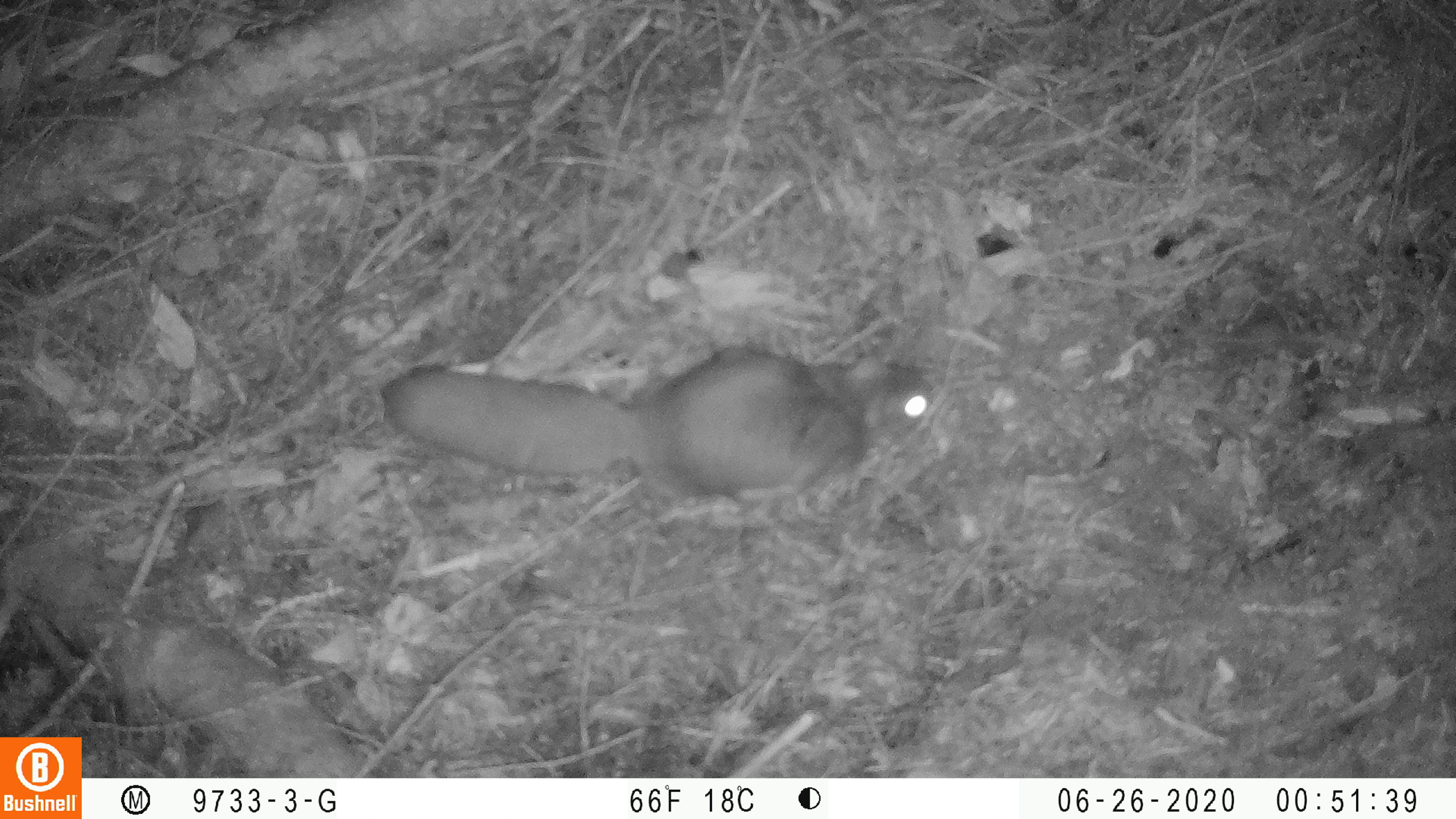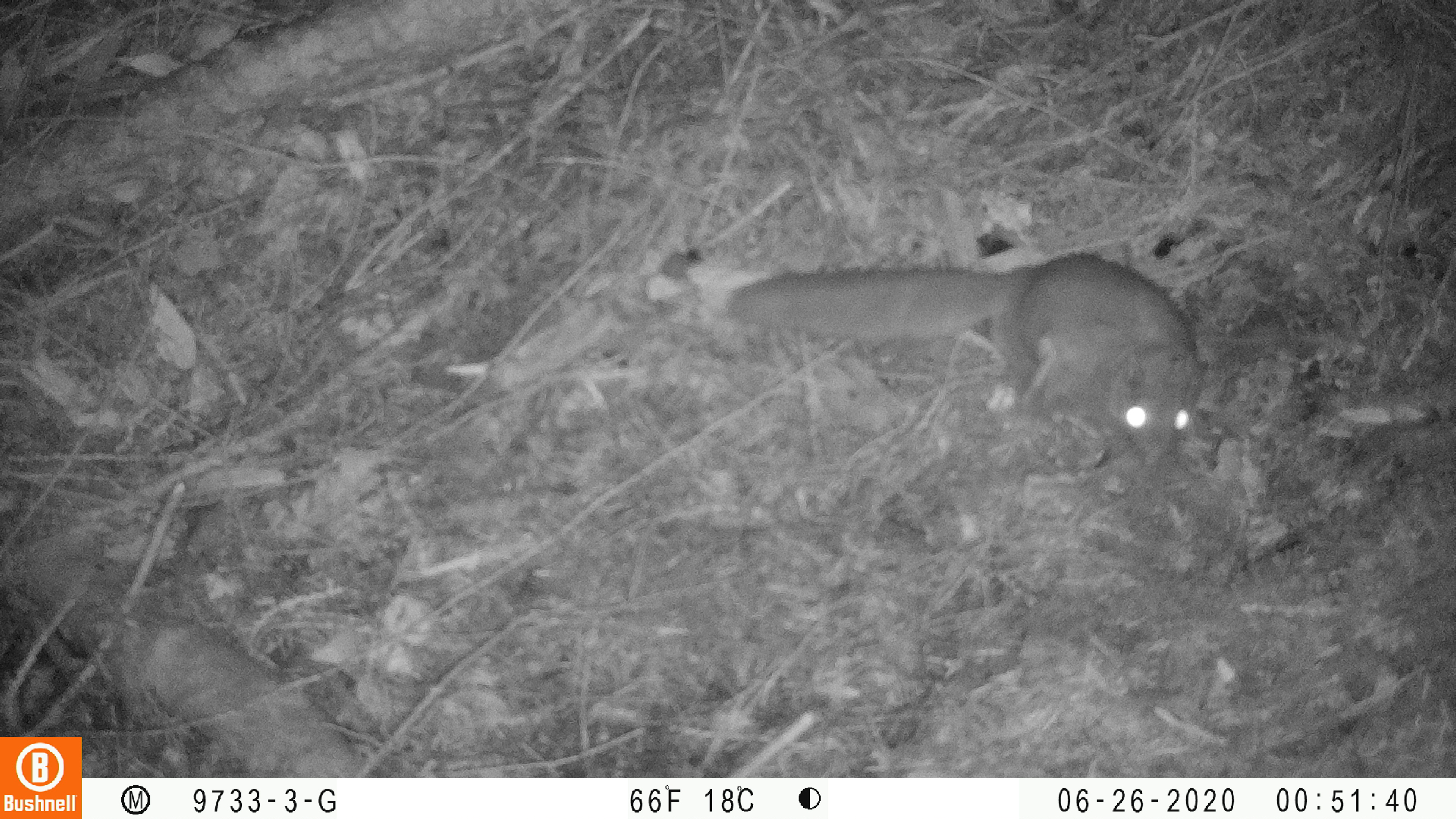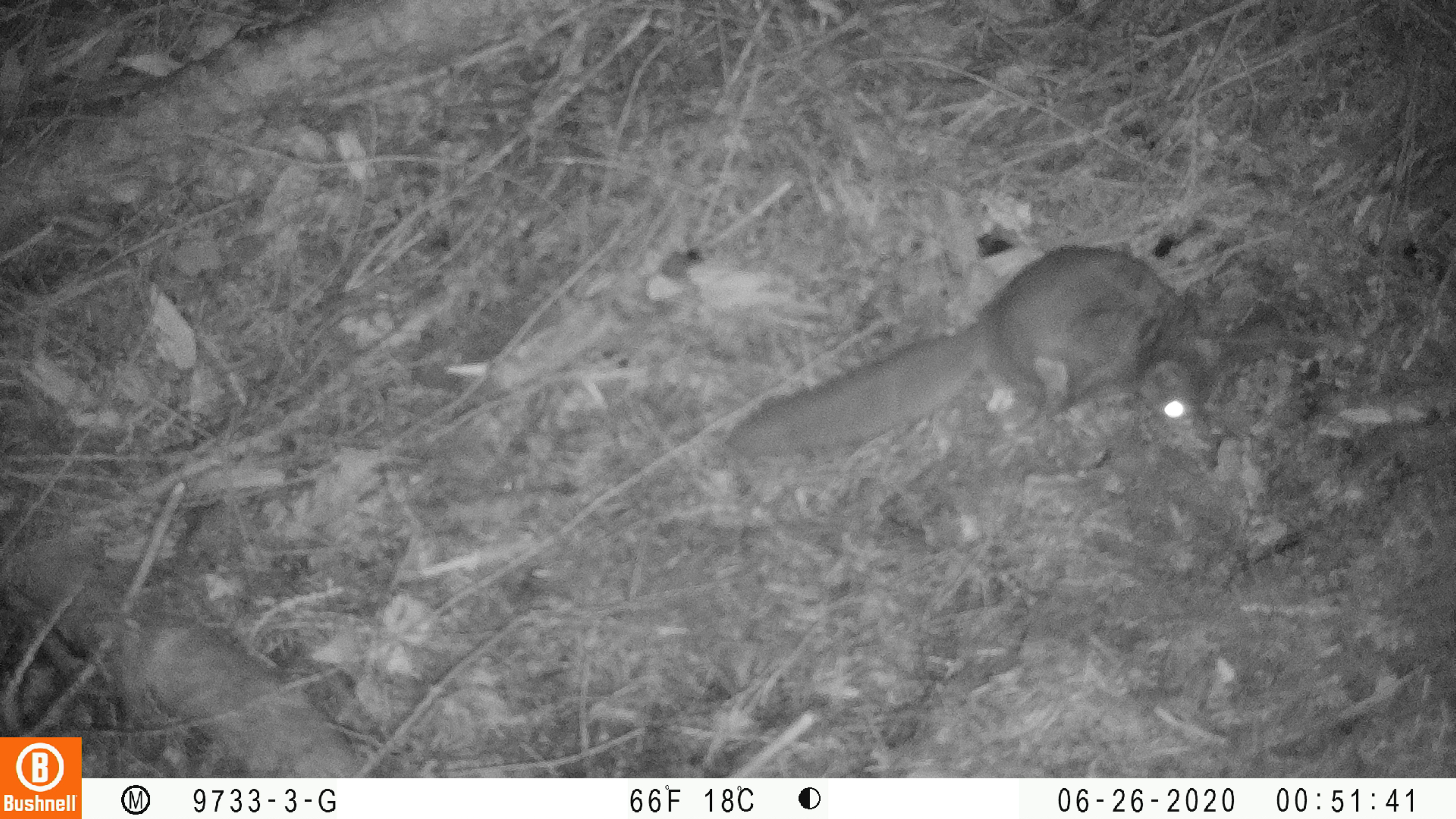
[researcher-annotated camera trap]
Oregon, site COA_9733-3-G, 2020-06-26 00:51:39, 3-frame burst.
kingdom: Animalia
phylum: Chordata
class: Mammalia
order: Rodentia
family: Sciuridae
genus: Glaucomys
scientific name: Glaucomys oregonensis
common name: humboldt's flying squirrel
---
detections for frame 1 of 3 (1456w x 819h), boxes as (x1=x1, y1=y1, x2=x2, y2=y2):
humboldt's flying squirrel: (x1=370, y1=330, x2=942, y2=510)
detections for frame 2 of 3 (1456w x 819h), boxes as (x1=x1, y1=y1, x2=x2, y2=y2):
humboldt's flying squirrel: (x1=719, y1=243, x2=1213, y2=475)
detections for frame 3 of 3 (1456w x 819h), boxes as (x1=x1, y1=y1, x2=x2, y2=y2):
humboldt's flying squirrel: (x1=712, y1=239, x2=1226, y2=470)